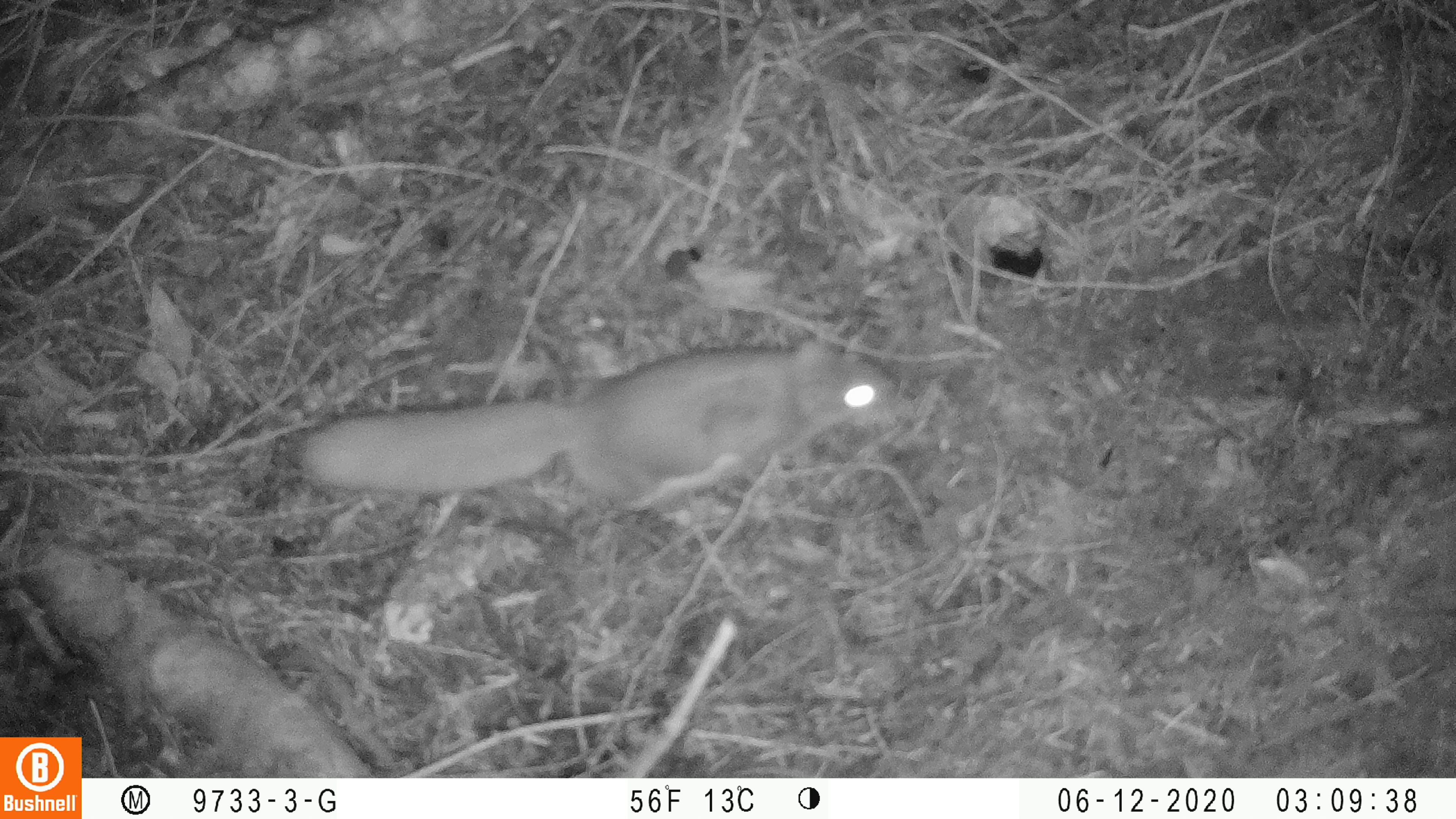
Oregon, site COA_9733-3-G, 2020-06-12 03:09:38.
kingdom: Animalia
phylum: Chordata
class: Mammalia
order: Rodentia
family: Sciuridae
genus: Glaucomys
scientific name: Glaucomys oregonensis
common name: humboldt's flying squirrel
Humboldt's flying squirrel (Glaucomys oregonensis).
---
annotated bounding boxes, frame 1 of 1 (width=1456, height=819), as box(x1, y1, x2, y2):
humboldt's flying squirrel: box(289, 333, 905, 518)